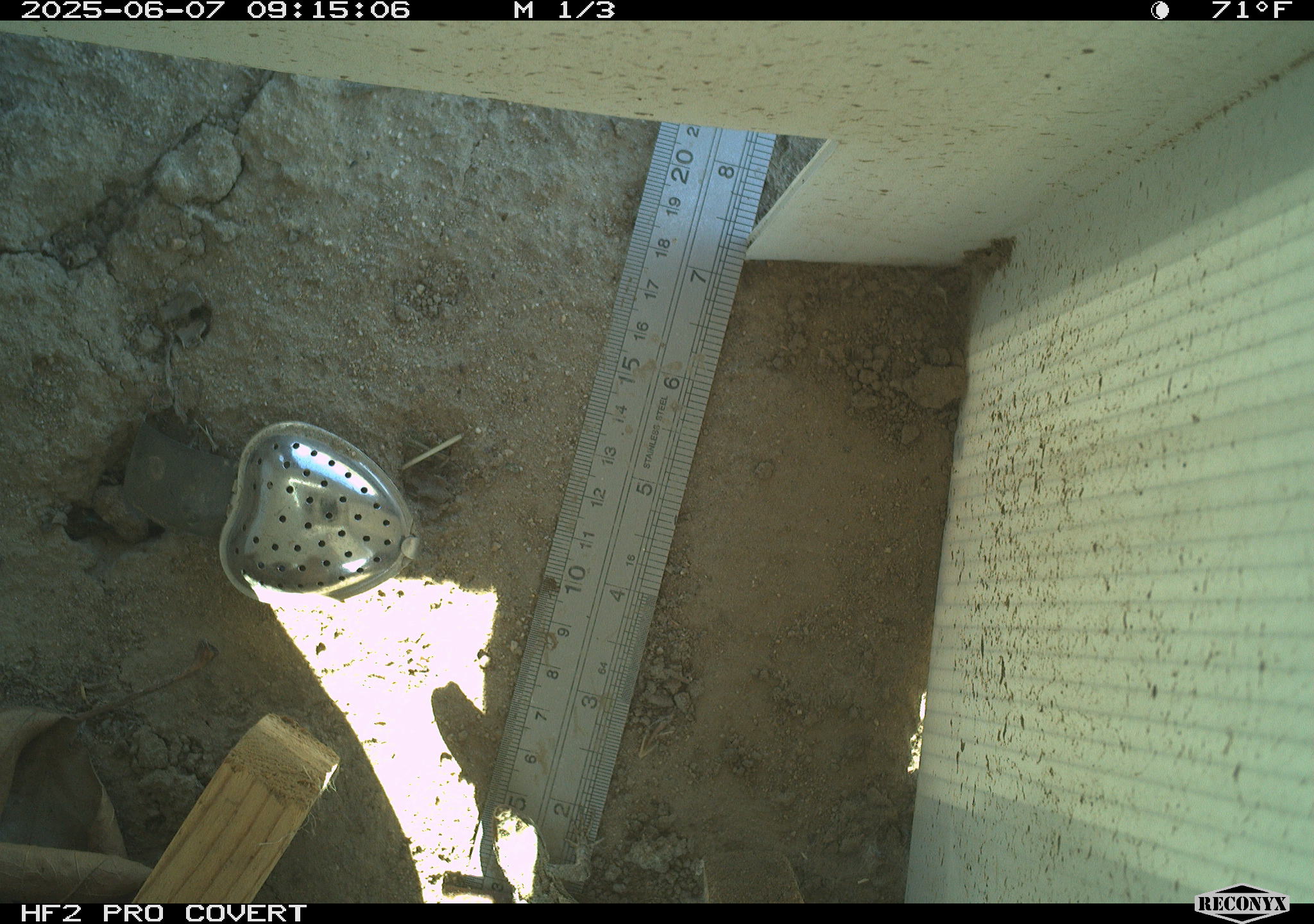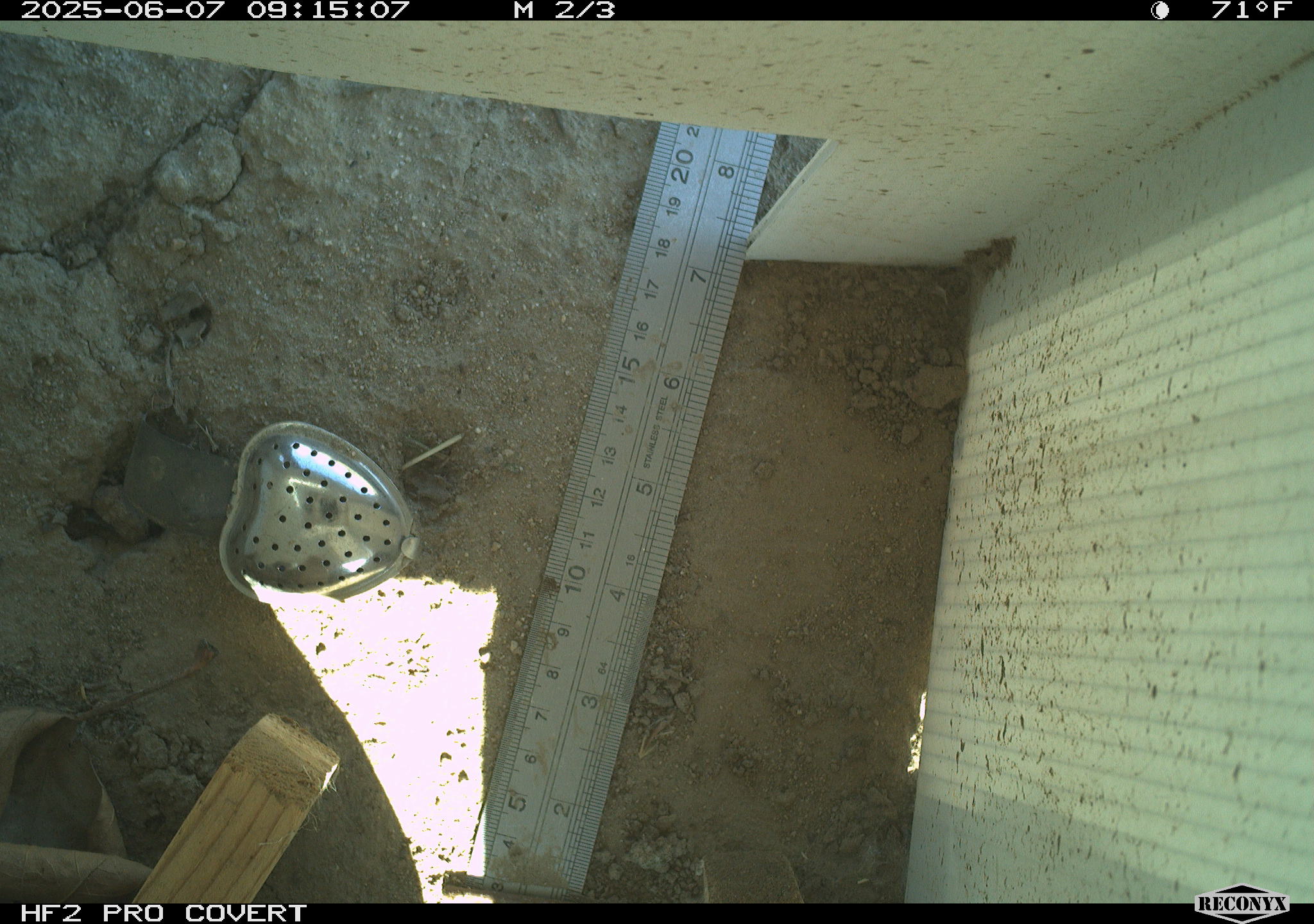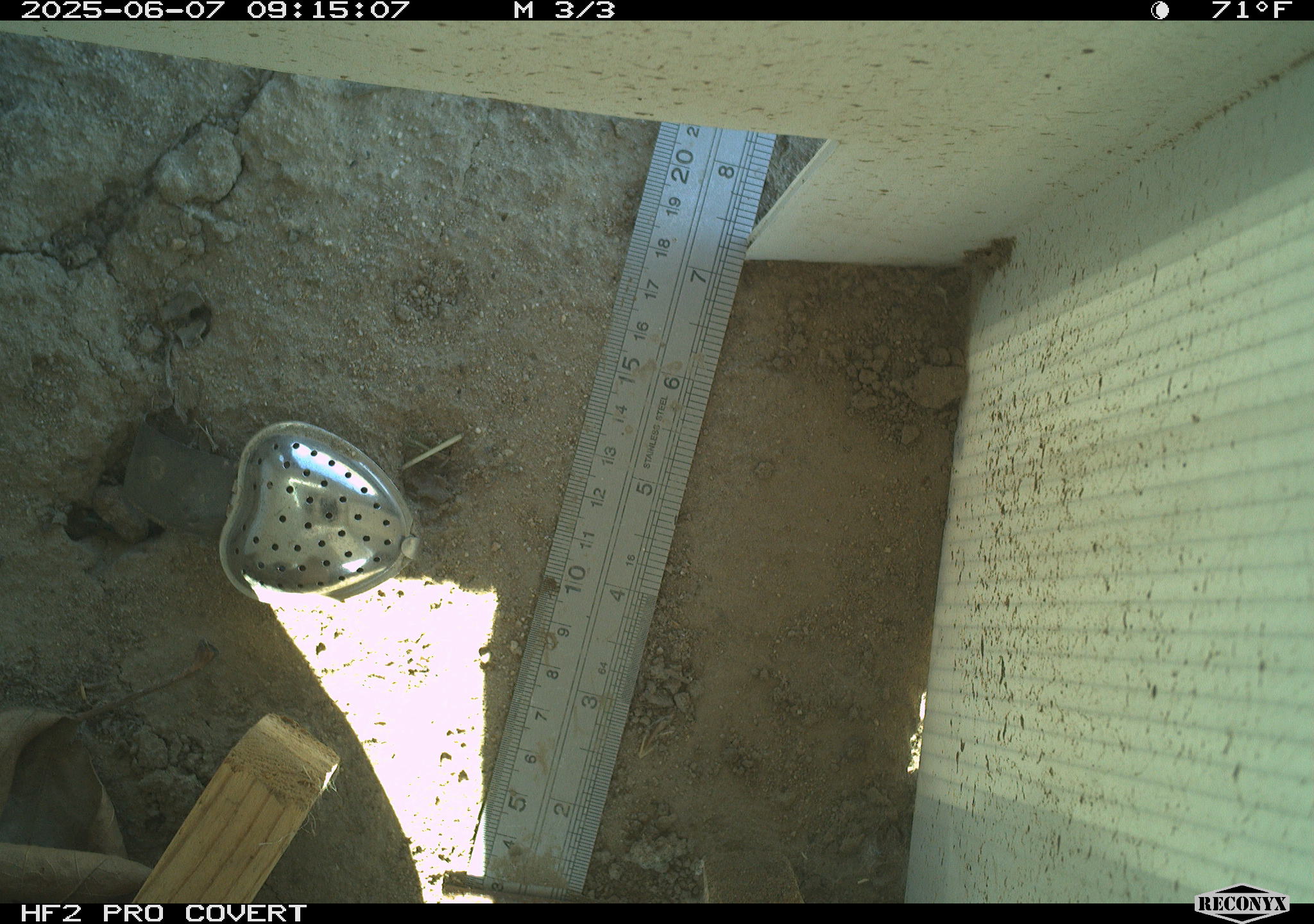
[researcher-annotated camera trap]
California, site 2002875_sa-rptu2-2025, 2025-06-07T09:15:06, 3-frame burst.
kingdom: Animalia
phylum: Chordata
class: Reptilia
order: Squamata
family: Phrynosomatidae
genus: Sceloporus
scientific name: Sceloporus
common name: spiny lizards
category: sceloporus species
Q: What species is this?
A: Sceloporus species (spiny lizards) (Sceloporus).